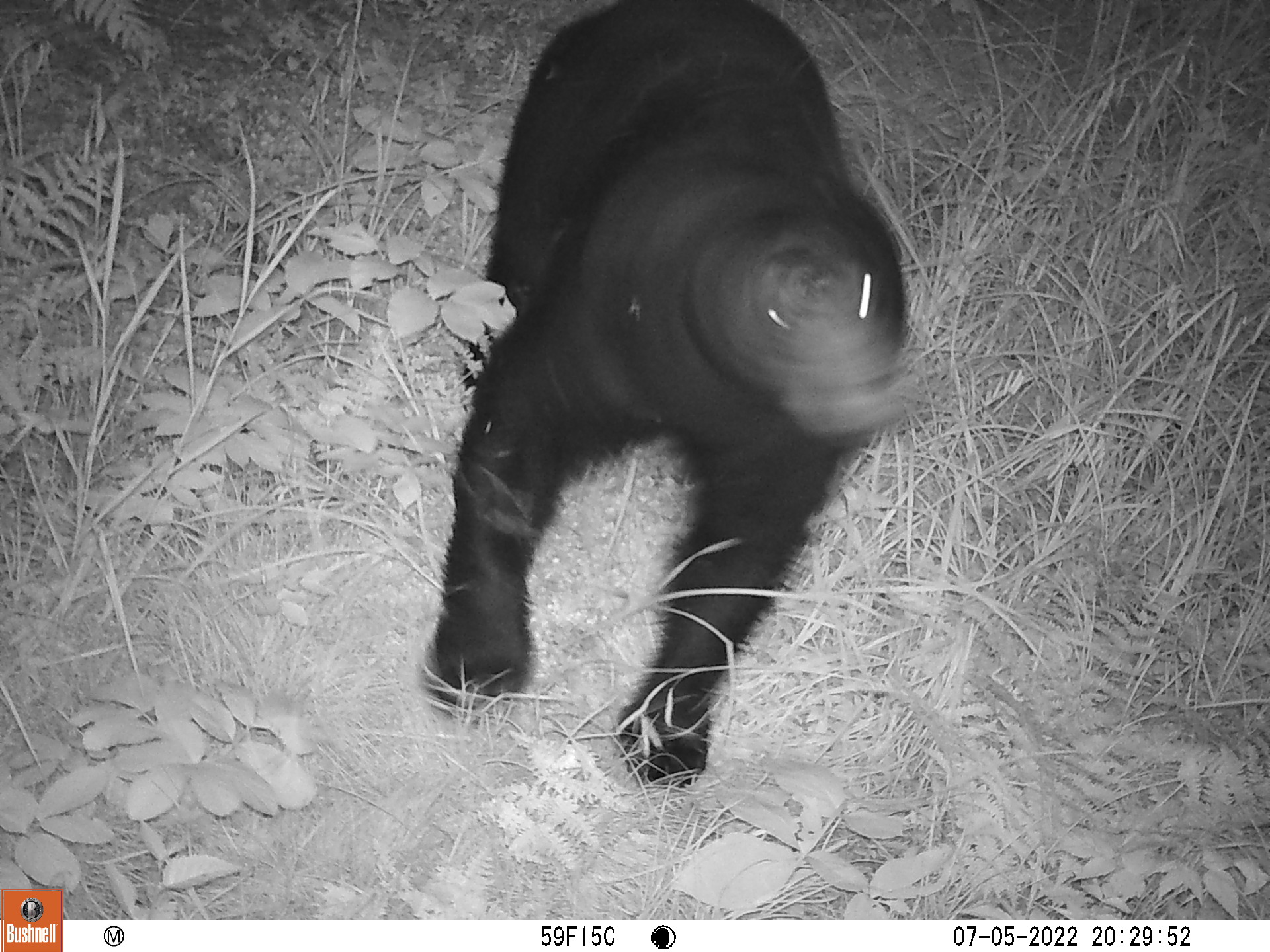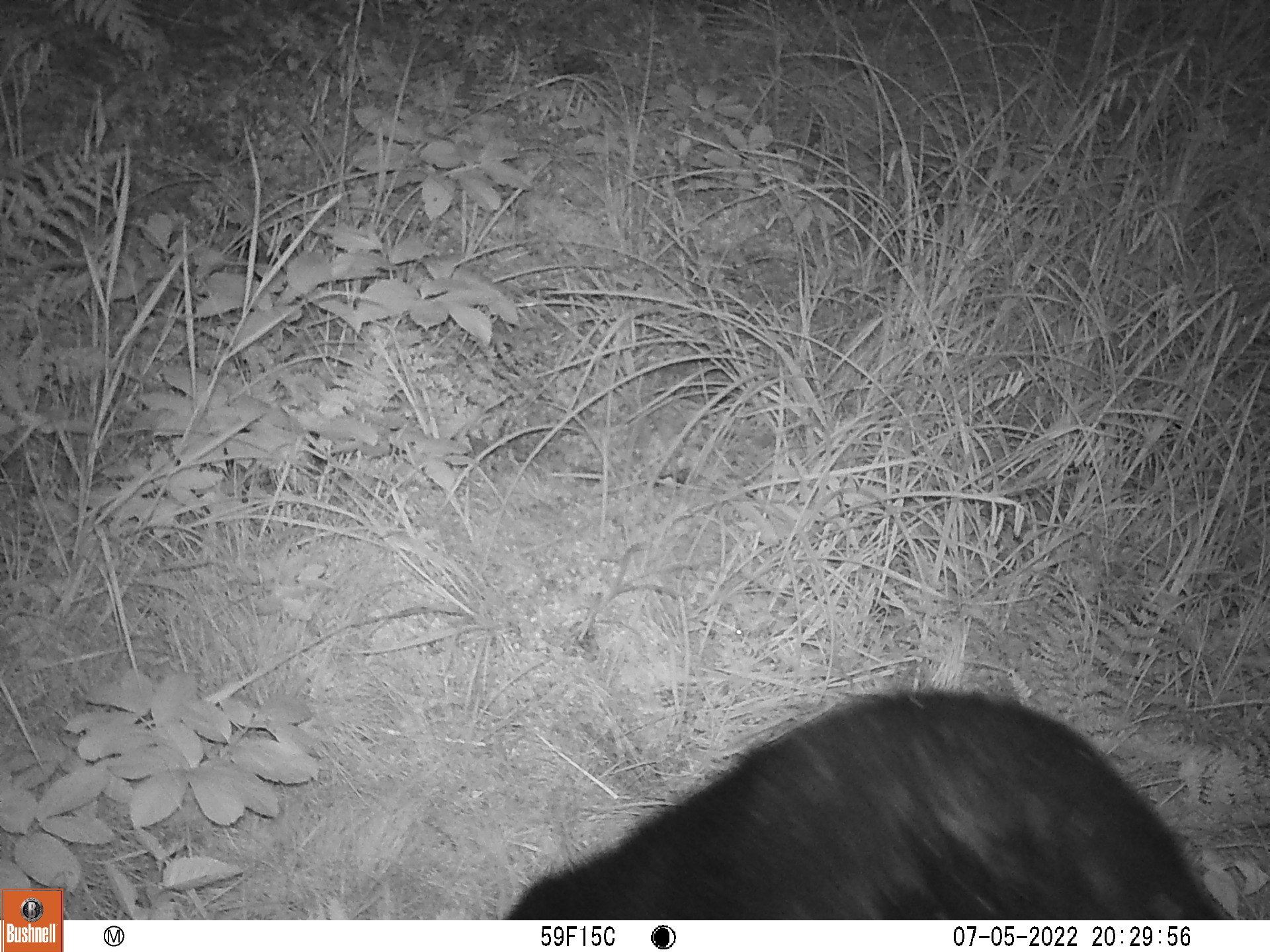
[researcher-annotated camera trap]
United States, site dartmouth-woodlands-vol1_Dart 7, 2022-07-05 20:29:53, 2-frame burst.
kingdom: Animalia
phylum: Chordata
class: Mammalia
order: Carnivora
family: Ursidae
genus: Ursus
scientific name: Ursus americanus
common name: black bear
Black bear (Ursus americanus).